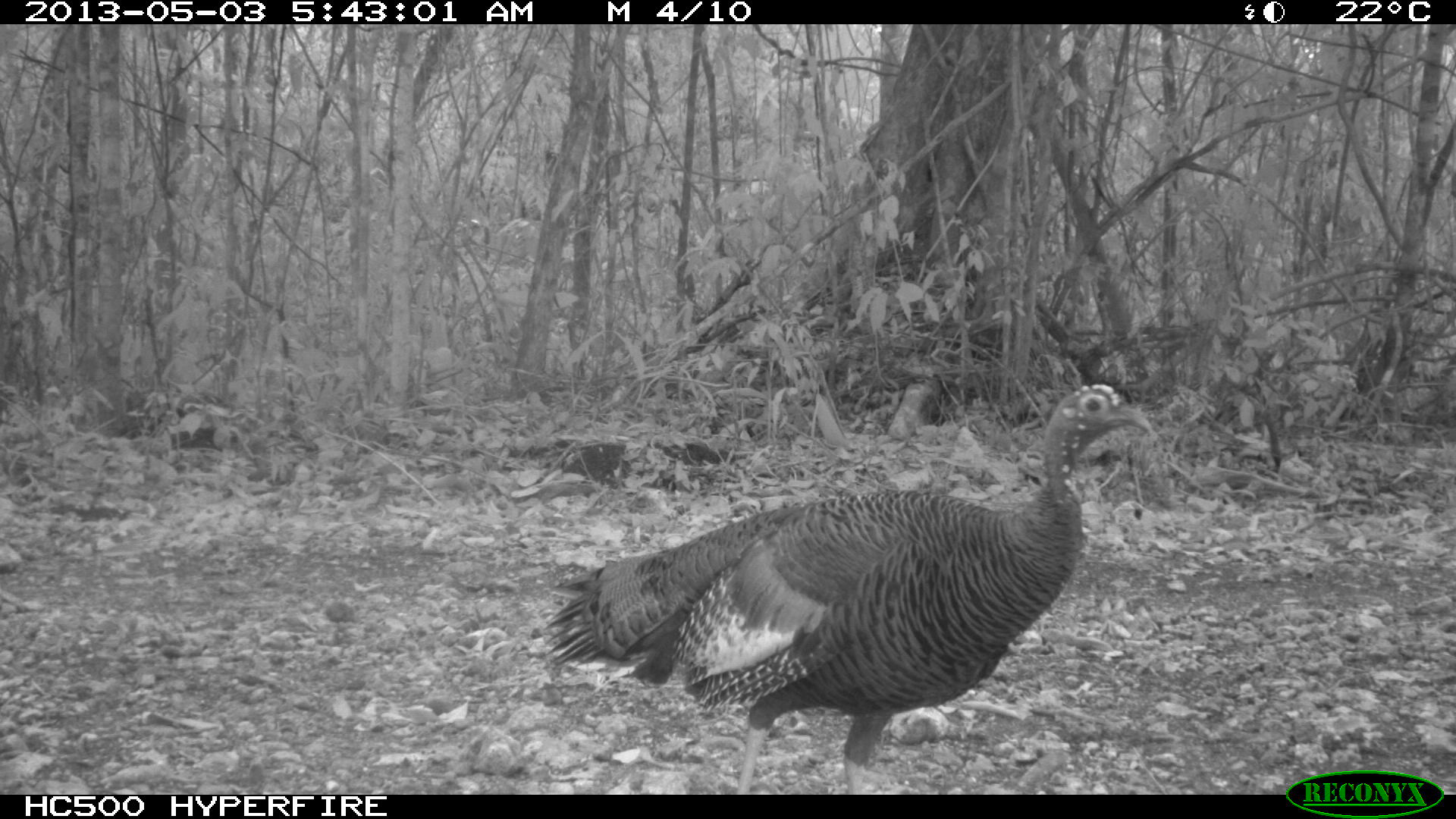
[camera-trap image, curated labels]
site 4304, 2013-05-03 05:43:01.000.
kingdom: Animalia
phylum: Chordata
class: Aves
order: Galliformes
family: Phasianidae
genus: Meleagris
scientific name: Meleagris ocellata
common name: ocellated turkey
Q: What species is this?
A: Meleagris ocellata (ocellated turkey).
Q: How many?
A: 1.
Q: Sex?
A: Female.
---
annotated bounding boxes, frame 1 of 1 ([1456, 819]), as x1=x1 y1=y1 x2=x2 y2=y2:
meleagris ocellata: x1=539 y1=382 x2=1153 y2=792